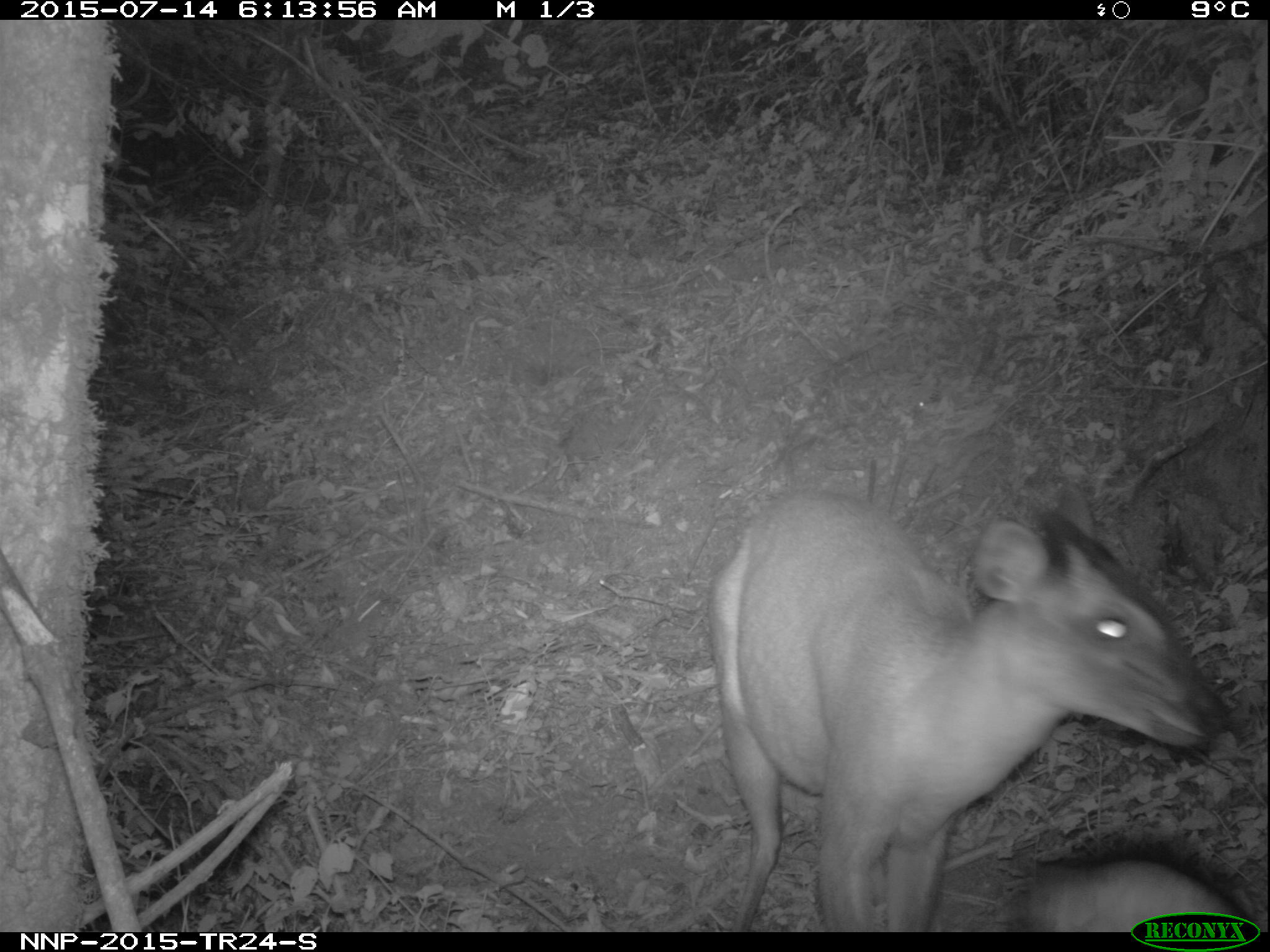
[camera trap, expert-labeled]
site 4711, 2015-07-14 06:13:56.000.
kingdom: Animalia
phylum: Chordata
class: Mammalia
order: Artiodactyla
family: Bovidae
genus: Cephalophus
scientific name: Cephalophus nigrifrons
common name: black-fronted duiker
Cephalophus nigrifrons (black-fronted duiker), count 1.